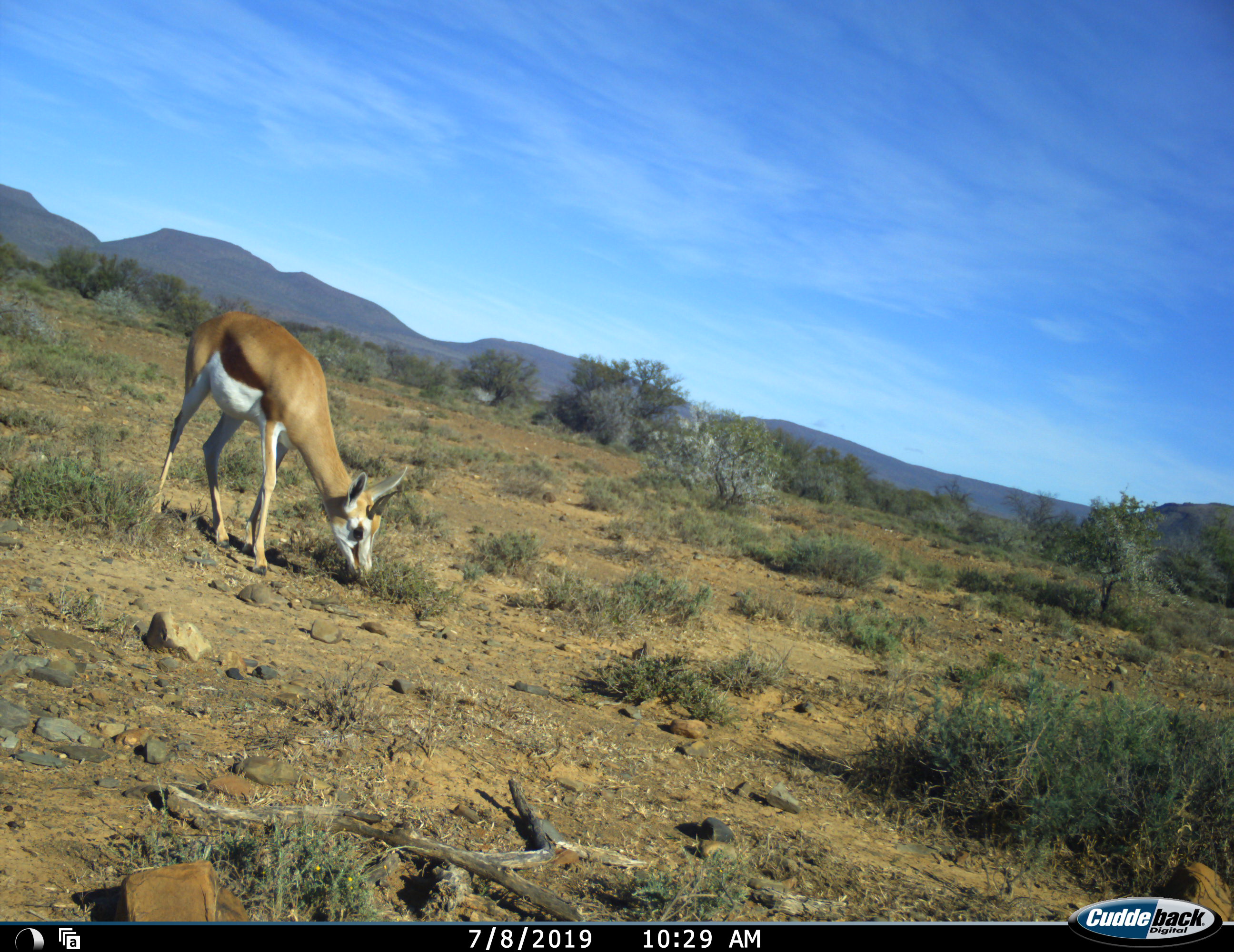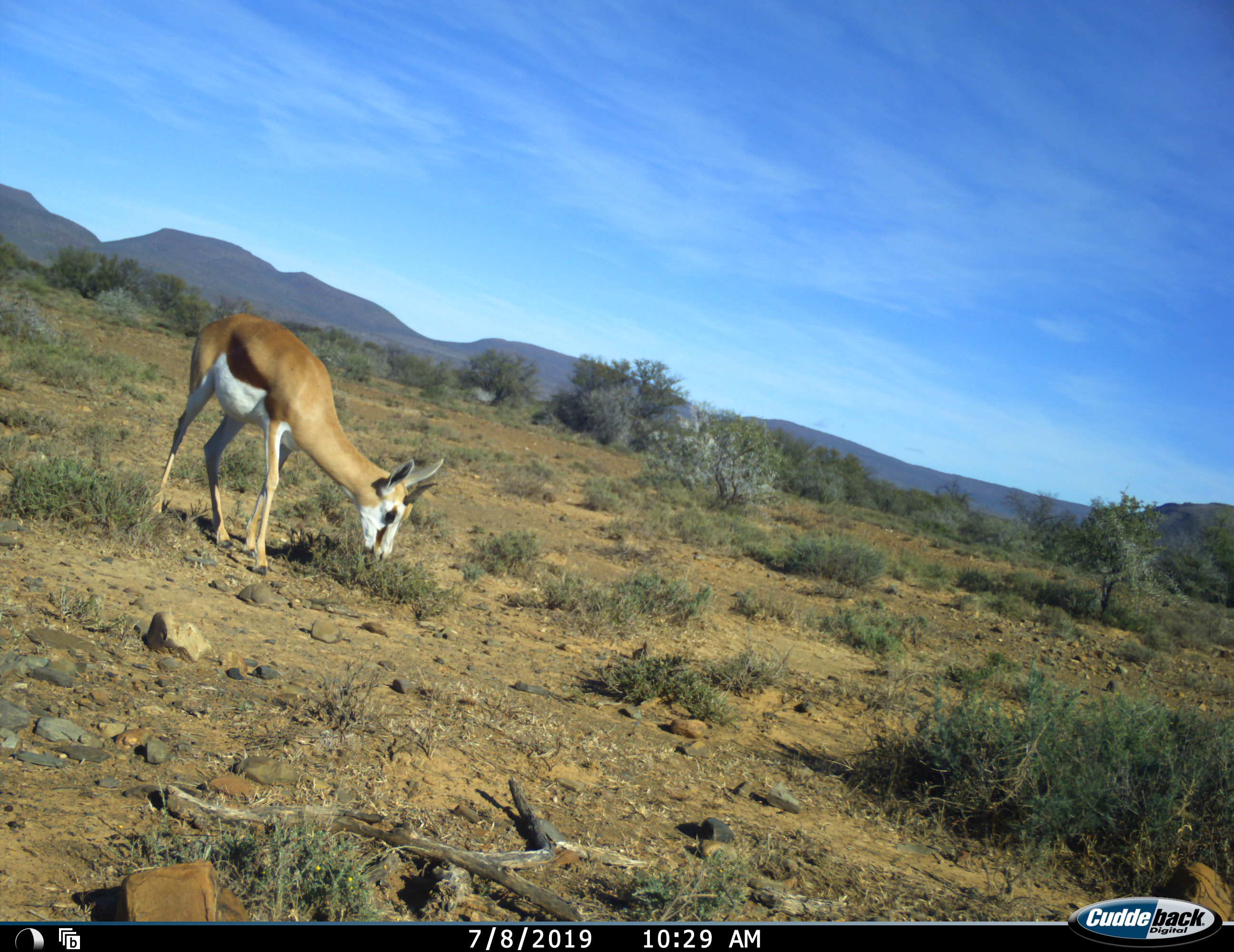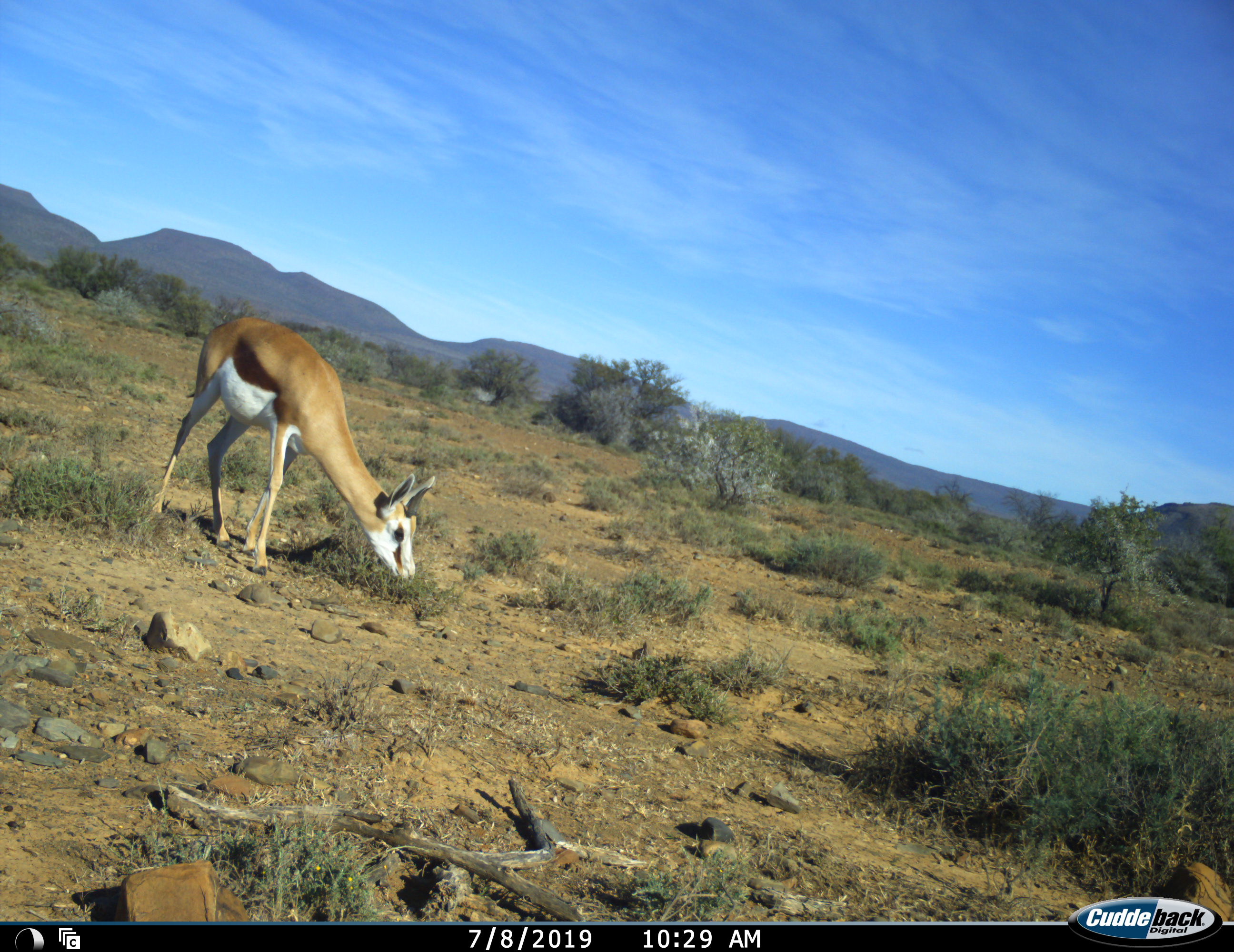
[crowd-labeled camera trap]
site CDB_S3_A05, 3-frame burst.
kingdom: Animalia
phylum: Chordata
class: Mammalia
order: Artiodactyla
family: Bovidae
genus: Antidorcas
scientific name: Antidorcas marsupialis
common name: springbok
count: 1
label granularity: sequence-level